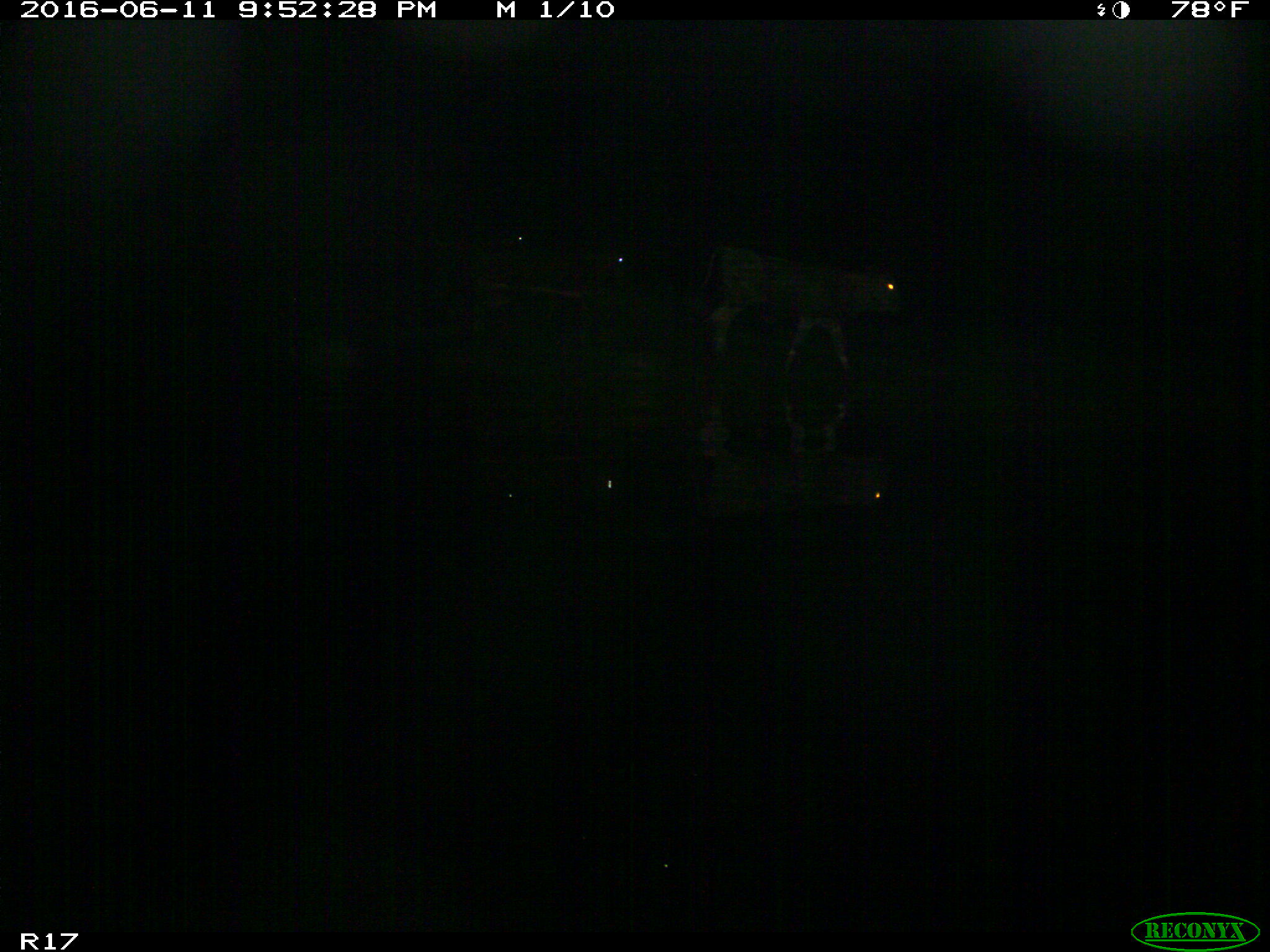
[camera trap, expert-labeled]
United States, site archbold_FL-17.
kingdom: Animalia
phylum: Chordata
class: Mammalia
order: Artiodactyla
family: Bovidae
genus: Bos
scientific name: Bos taurus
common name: domestic cow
Bos taurus (domestic cow).